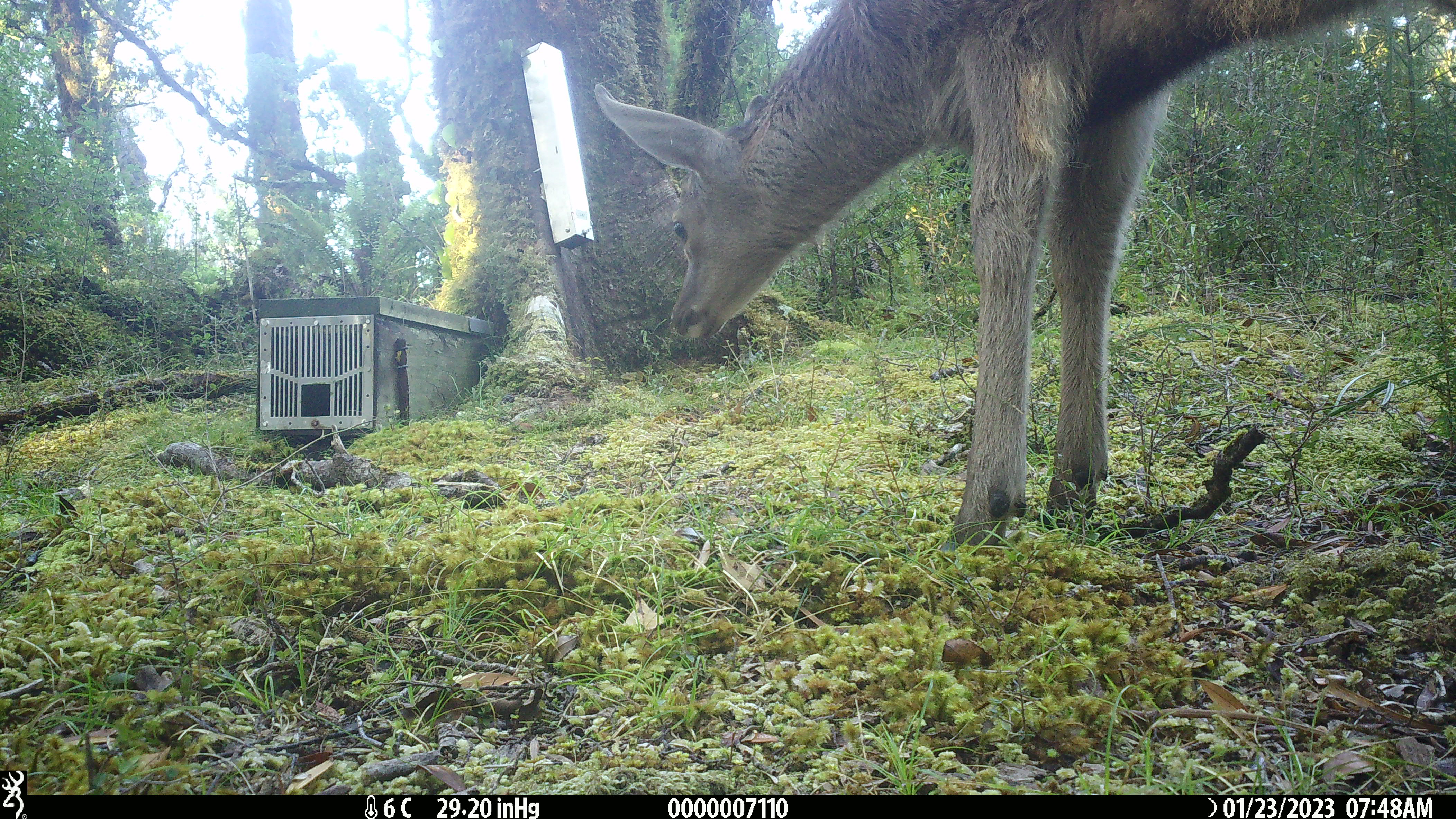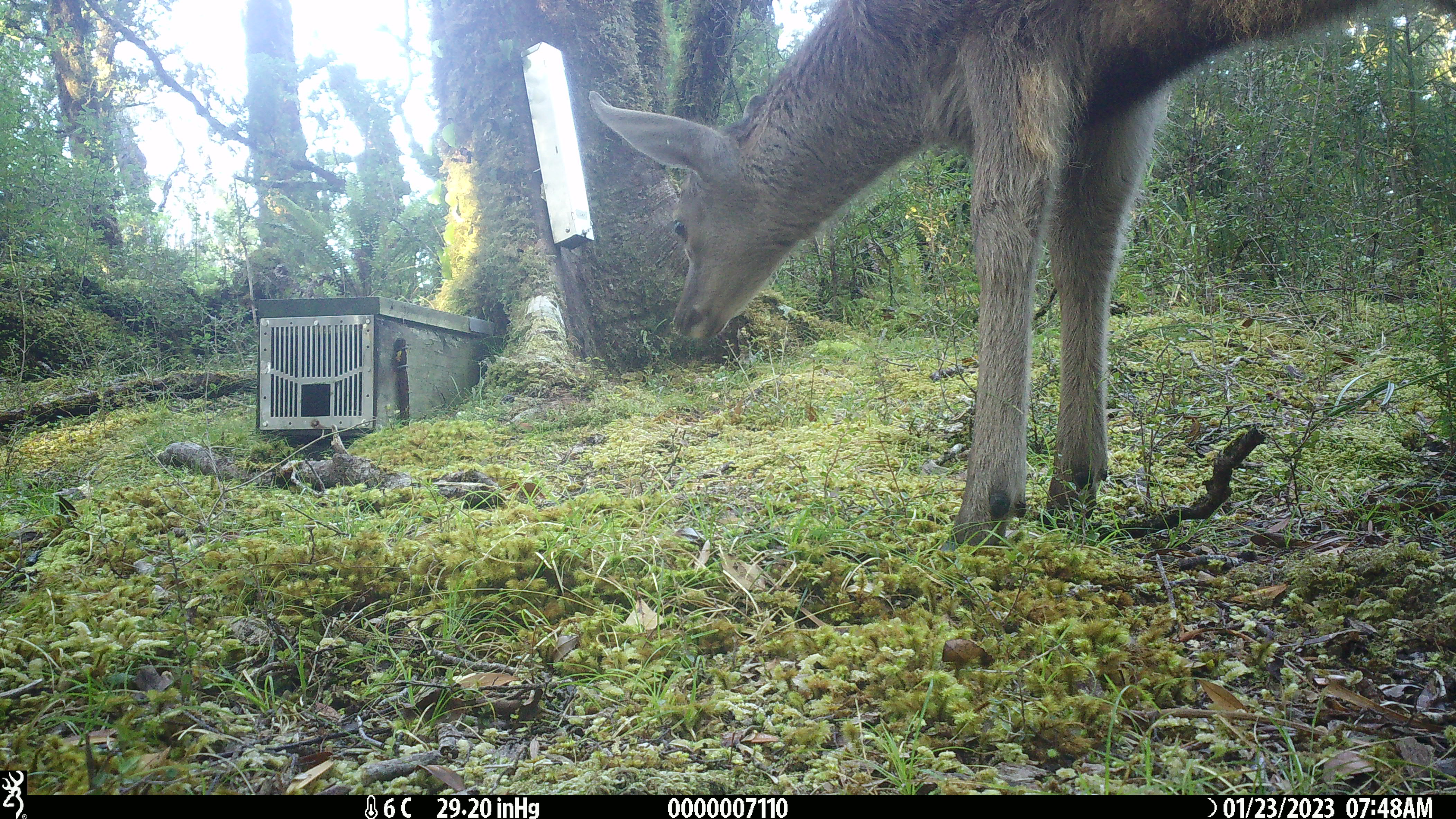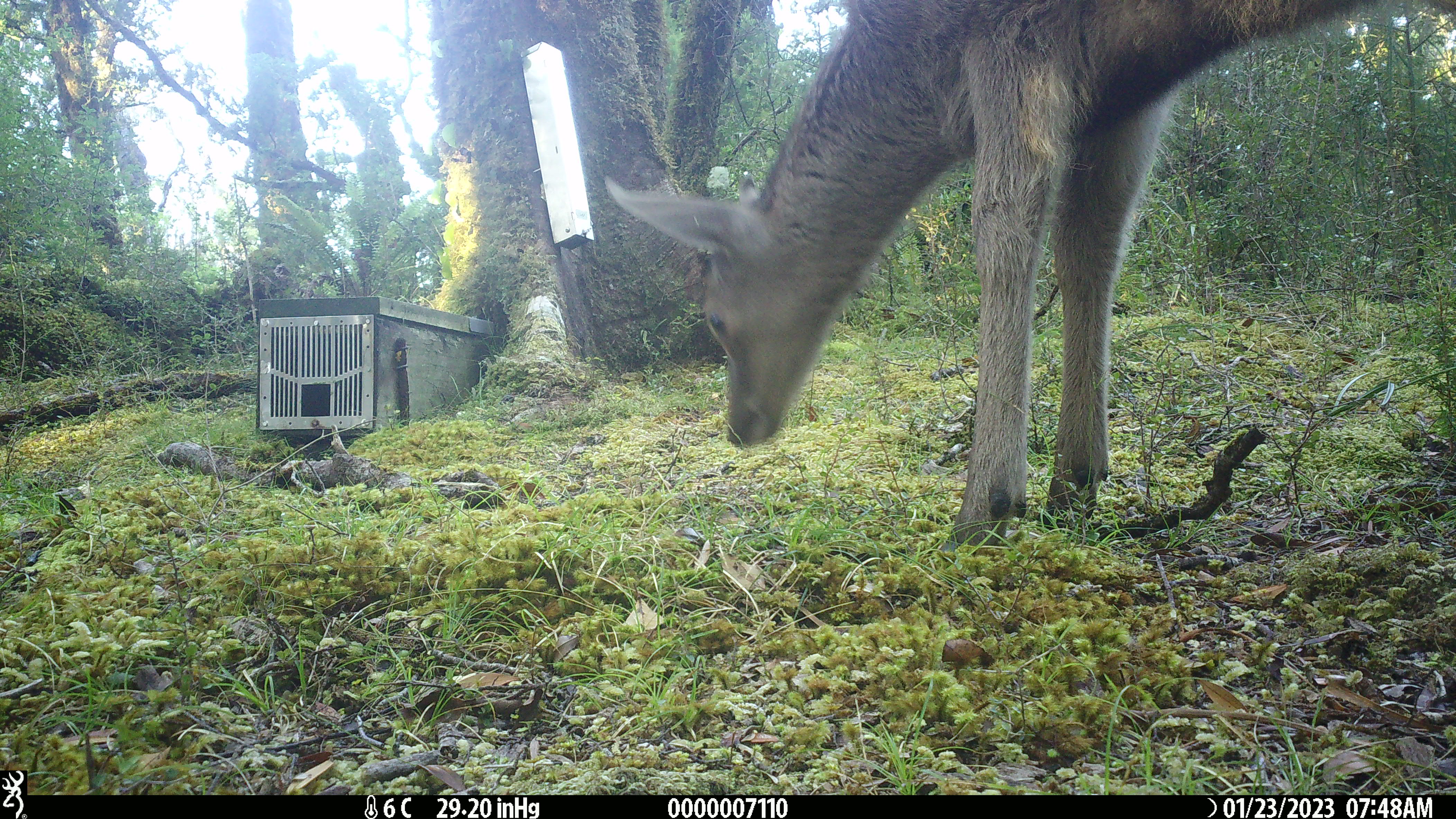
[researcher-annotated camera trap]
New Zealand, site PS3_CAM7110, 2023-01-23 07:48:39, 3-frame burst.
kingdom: Animalia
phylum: Chordata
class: Mammalia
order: Artiodactyla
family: Cervidae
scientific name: Cervidae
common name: deer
Deer (Cervidae).